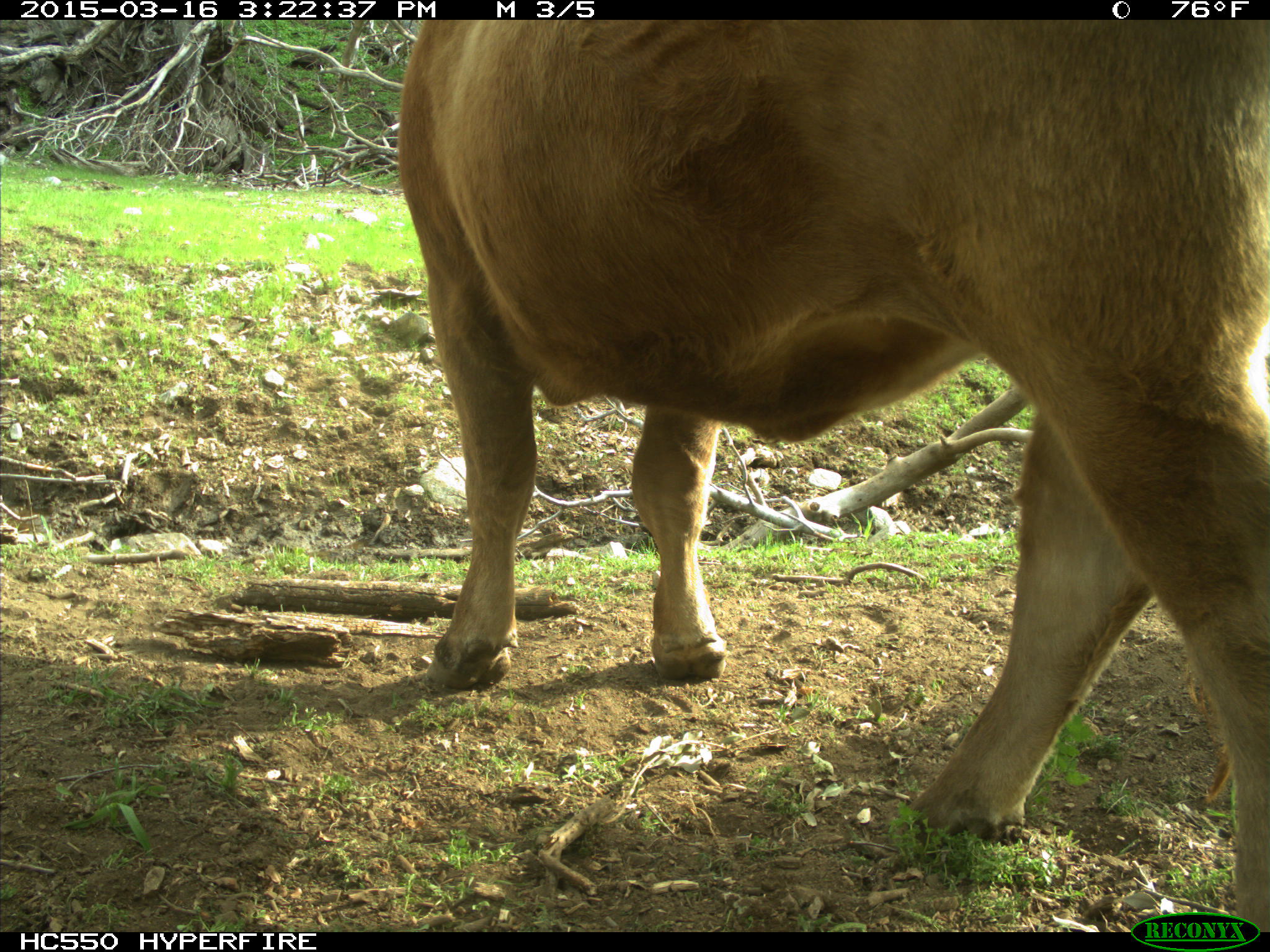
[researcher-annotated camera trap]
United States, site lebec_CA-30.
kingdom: Animalia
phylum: Chordata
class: Mammalia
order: Artiodactyla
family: Bovidae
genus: Bos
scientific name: Bos taurus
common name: domestic cow